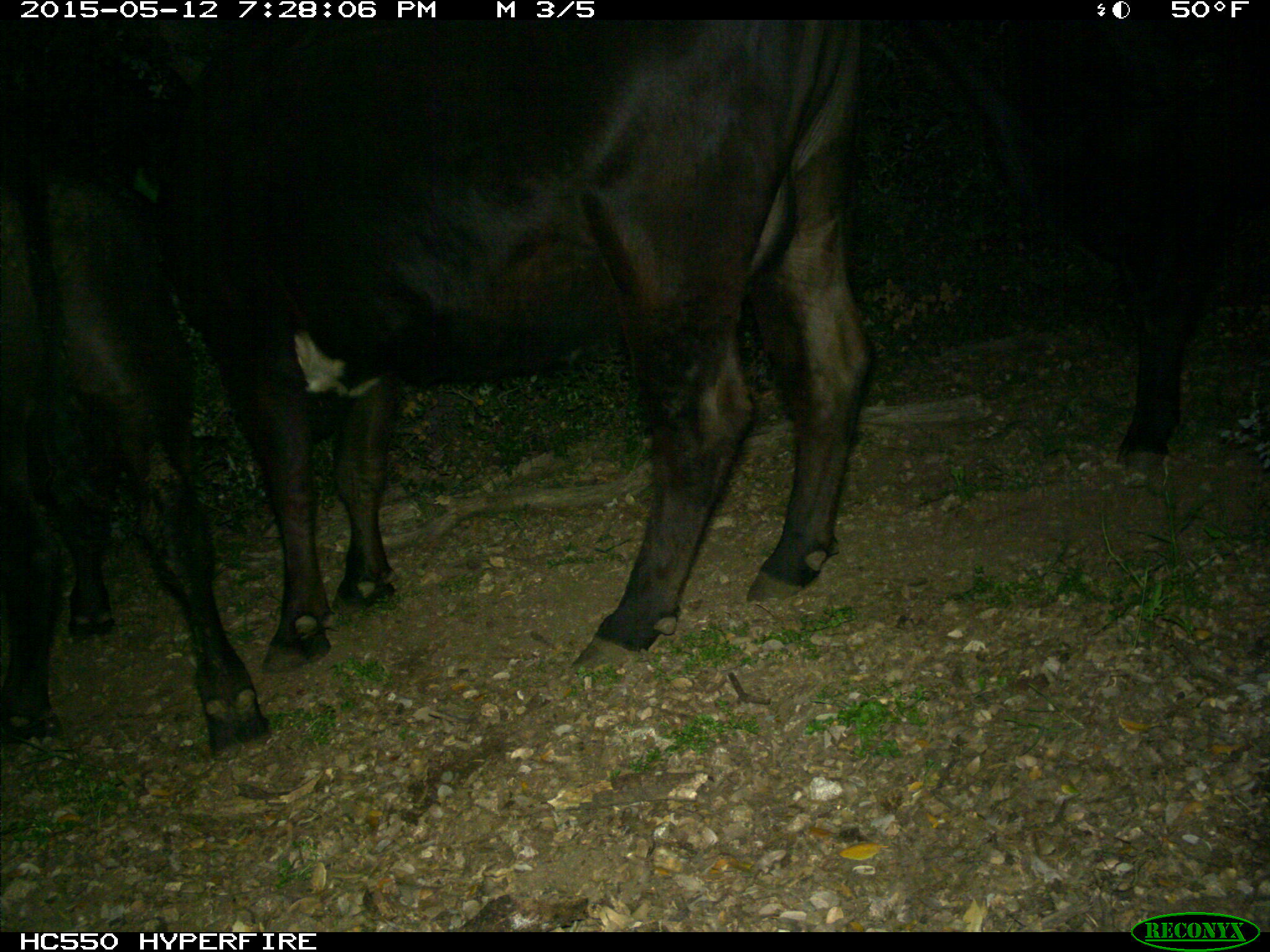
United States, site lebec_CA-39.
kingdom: Animalia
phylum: Chordata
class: Mammalia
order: Artiodactyla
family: Bovidae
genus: Bos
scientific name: Bos taurus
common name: domestic cow